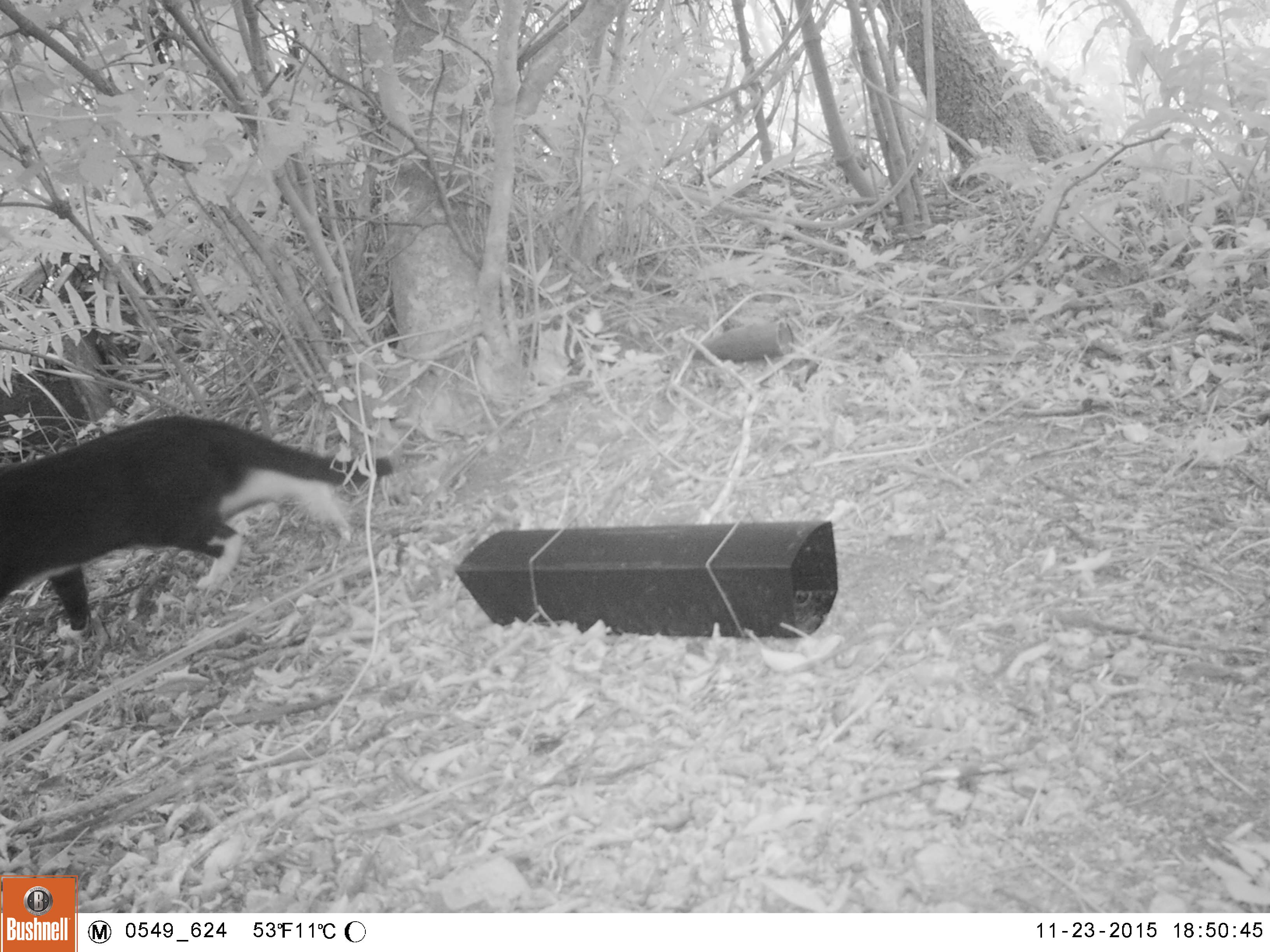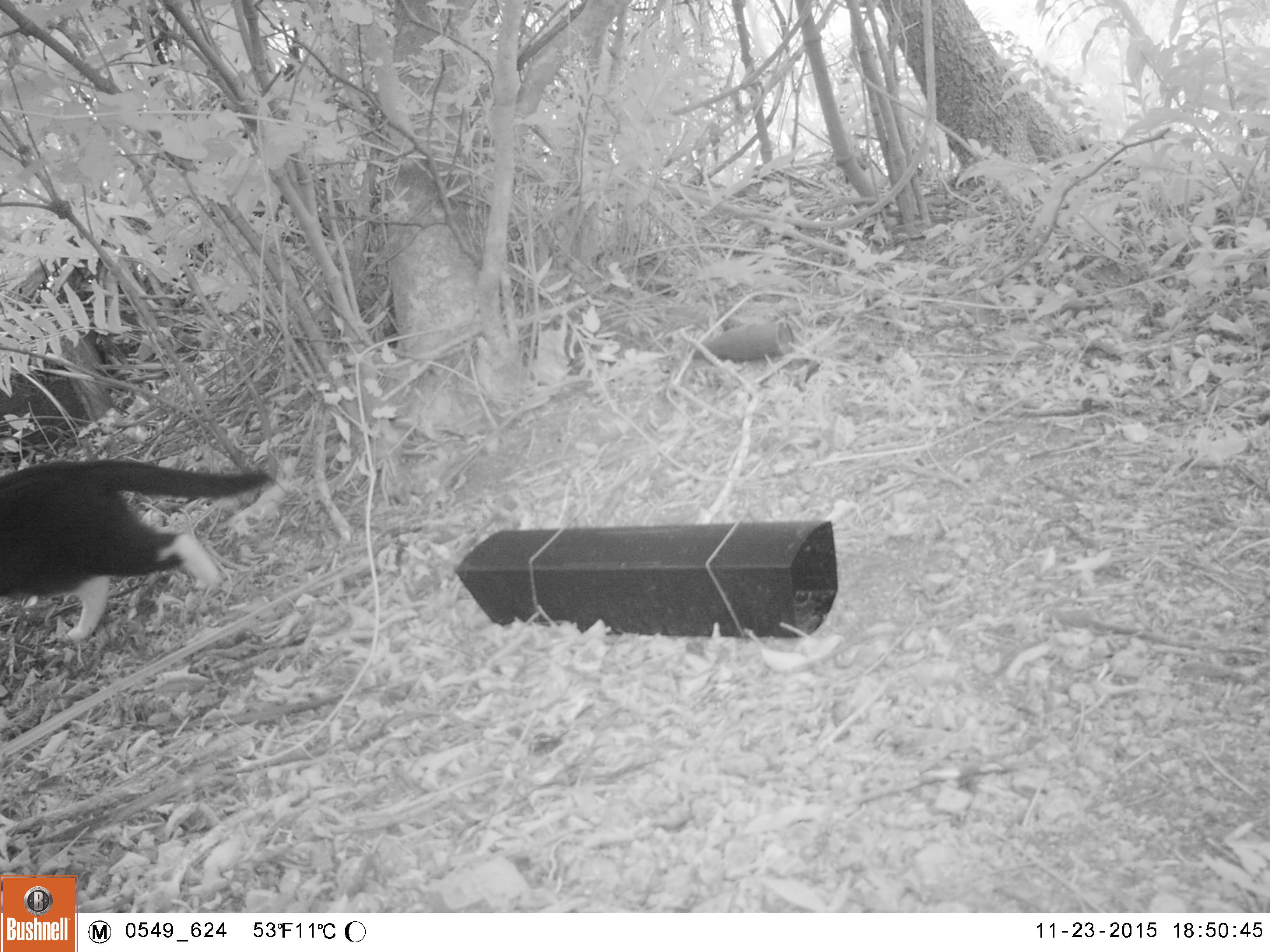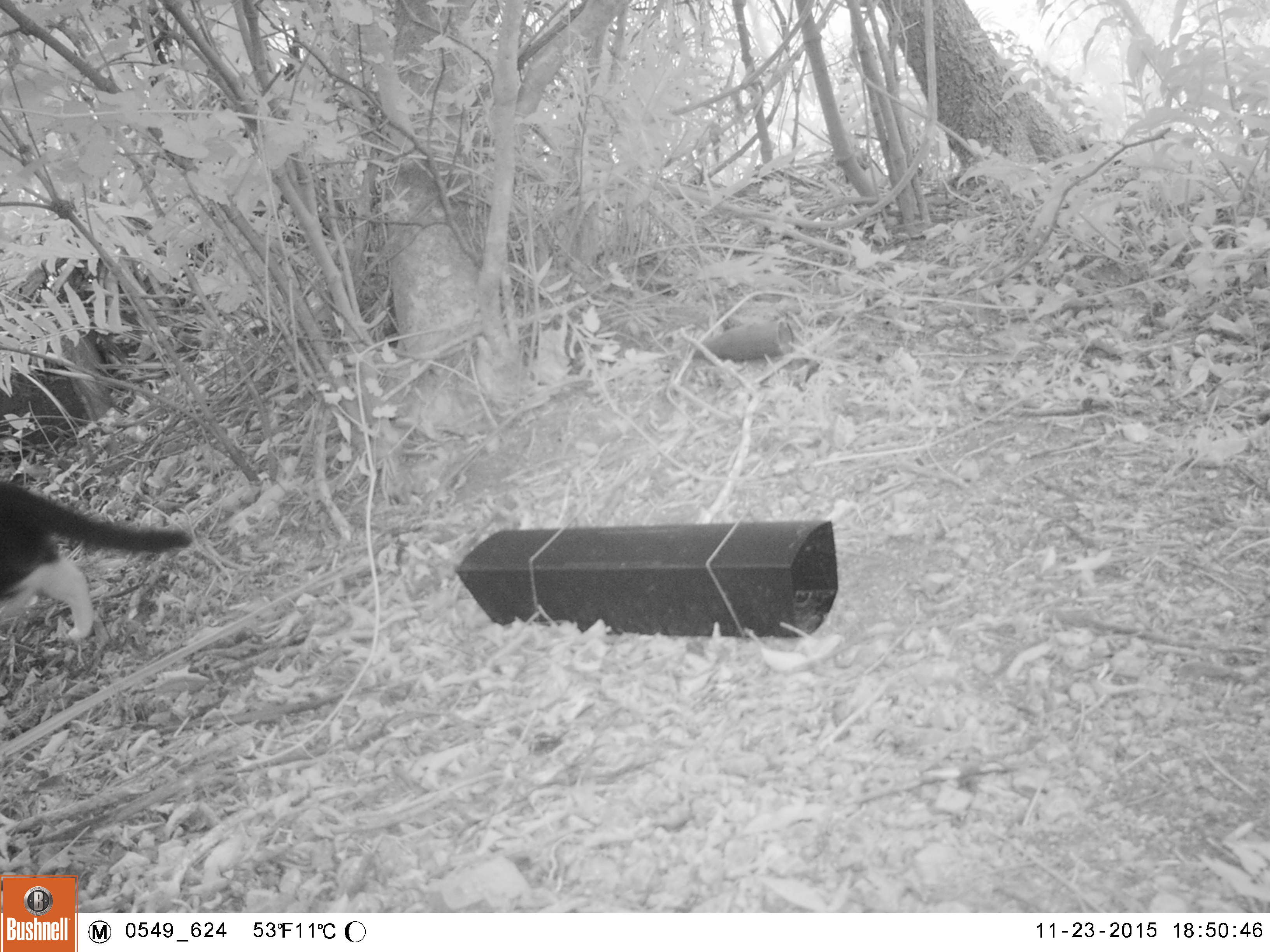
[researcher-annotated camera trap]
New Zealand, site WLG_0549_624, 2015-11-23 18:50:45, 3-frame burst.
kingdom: Animalia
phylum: Chordata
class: Mammalia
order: Carnivora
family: Felidae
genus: Felis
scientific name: Felis catus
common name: domestic cat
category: cat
Cat (domestic cat) (Felis catus).